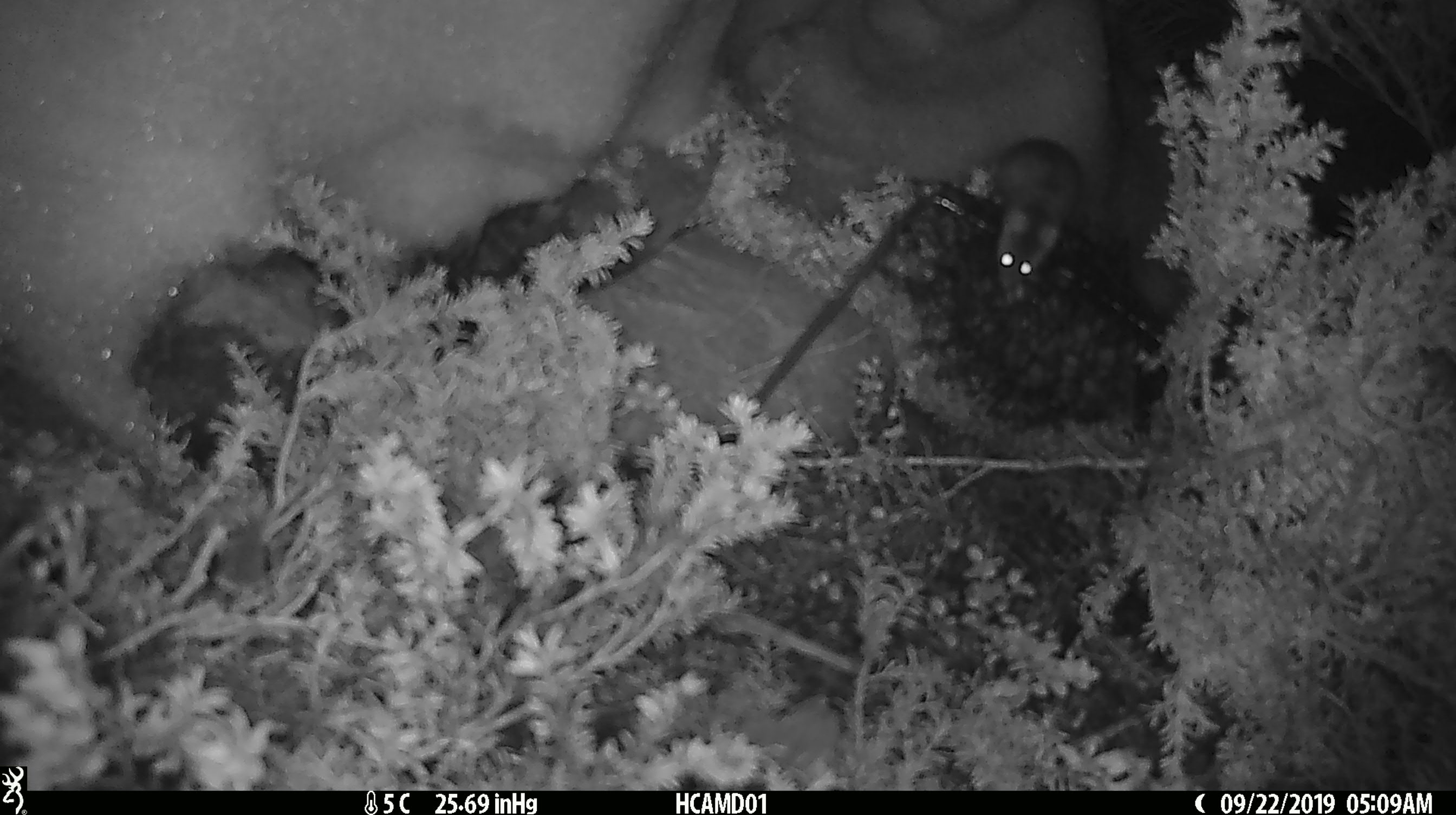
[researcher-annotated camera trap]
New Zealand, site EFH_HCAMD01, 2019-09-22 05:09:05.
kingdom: Animalia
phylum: Chordata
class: Mammalia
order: Rodentia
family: Muridae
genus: Mus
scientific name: Mus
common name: mouse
Mouse (Mus).